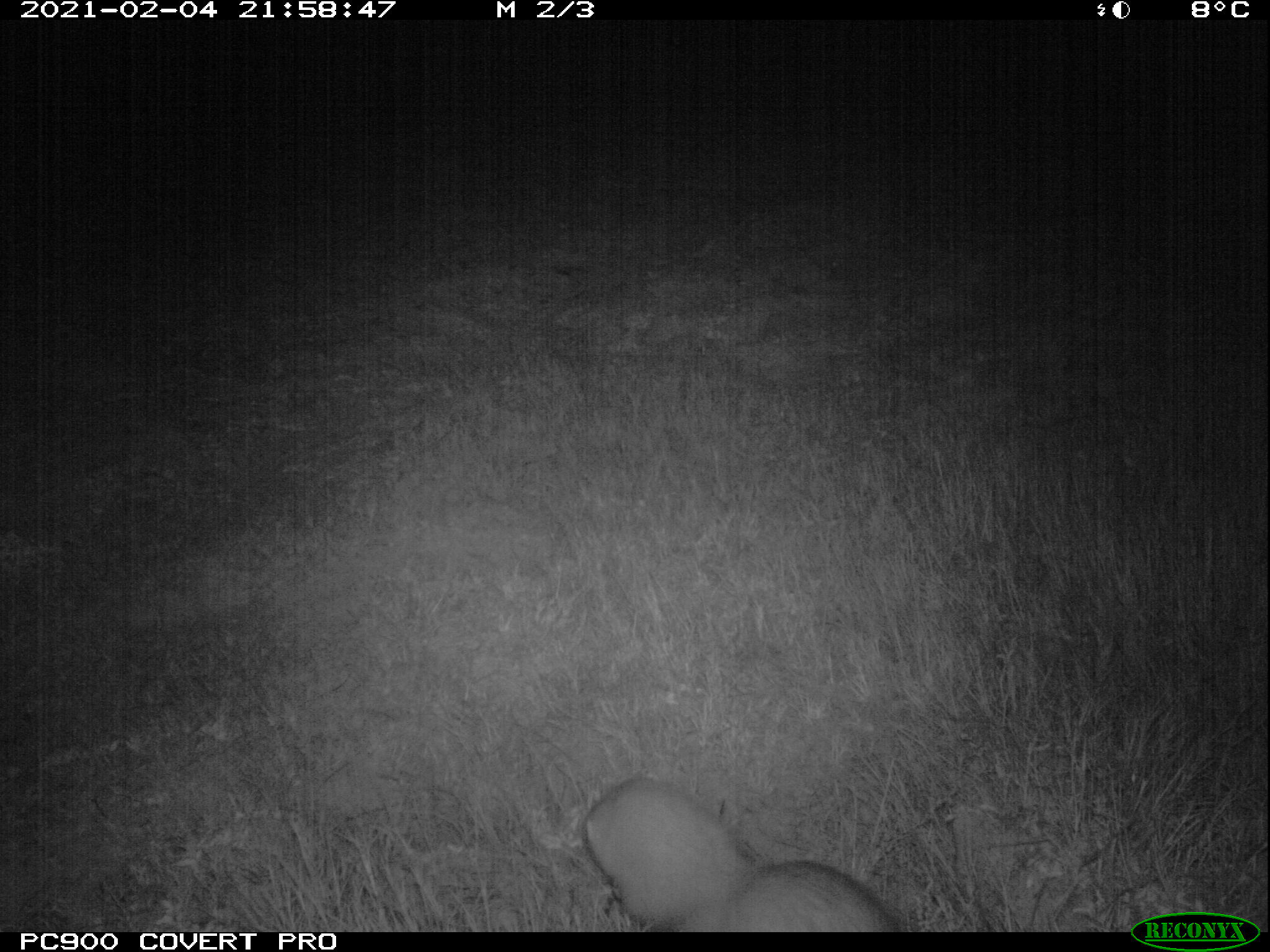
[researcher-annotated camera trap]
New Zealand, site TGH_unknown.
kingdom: Animalia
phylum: Chordata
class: Mammalia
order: Carnivora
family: Mustelidae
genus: Mustela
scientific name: Mustela furo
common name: ferret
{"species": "ferret (Mustela furo)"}